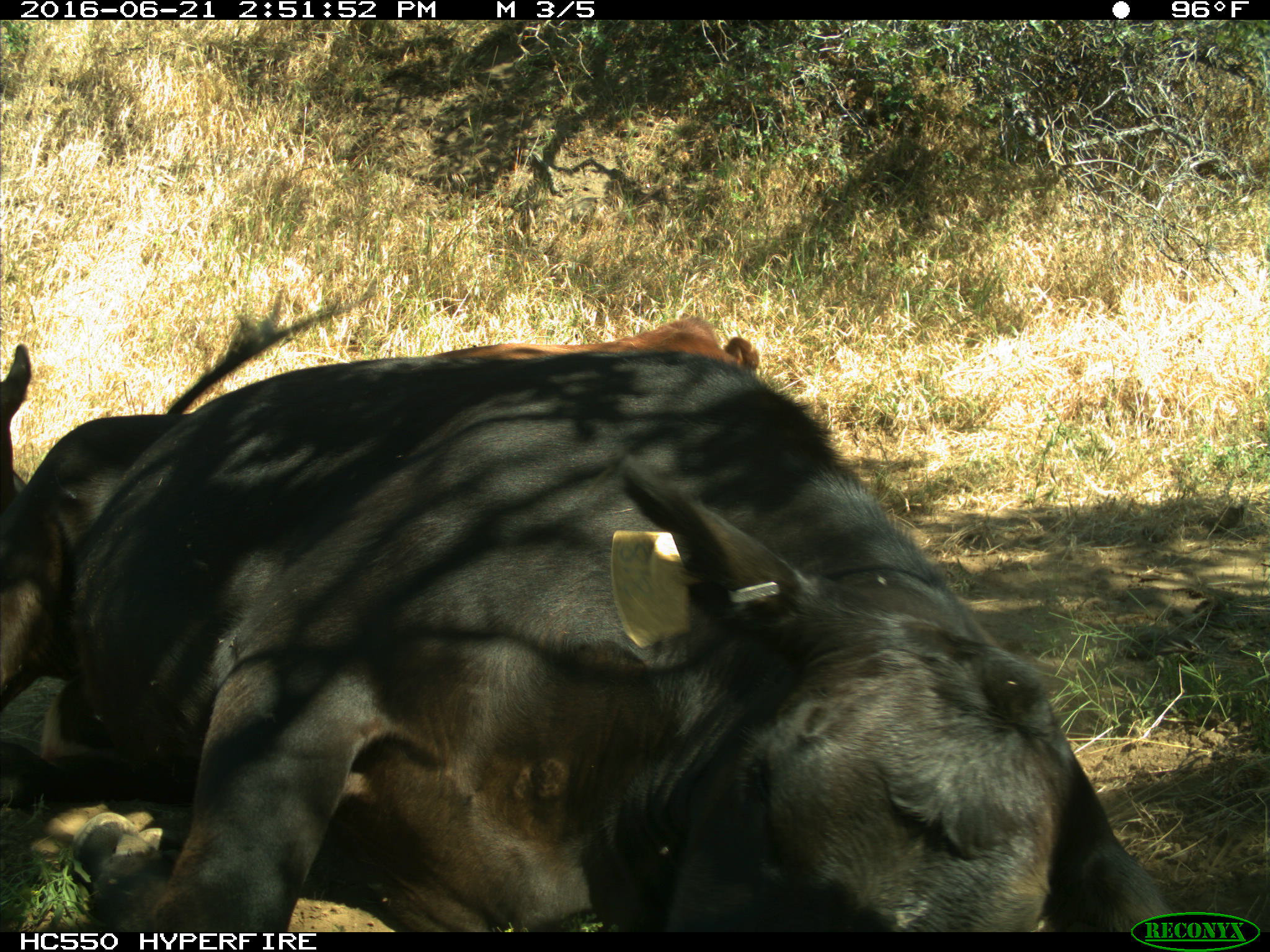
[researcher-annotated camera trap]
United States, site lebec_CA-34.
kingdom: Animalia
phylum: Chordata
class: Mammalia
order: Artiodactyla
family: Bovidae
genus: Bos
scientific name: Bos taurus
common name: domestic cow